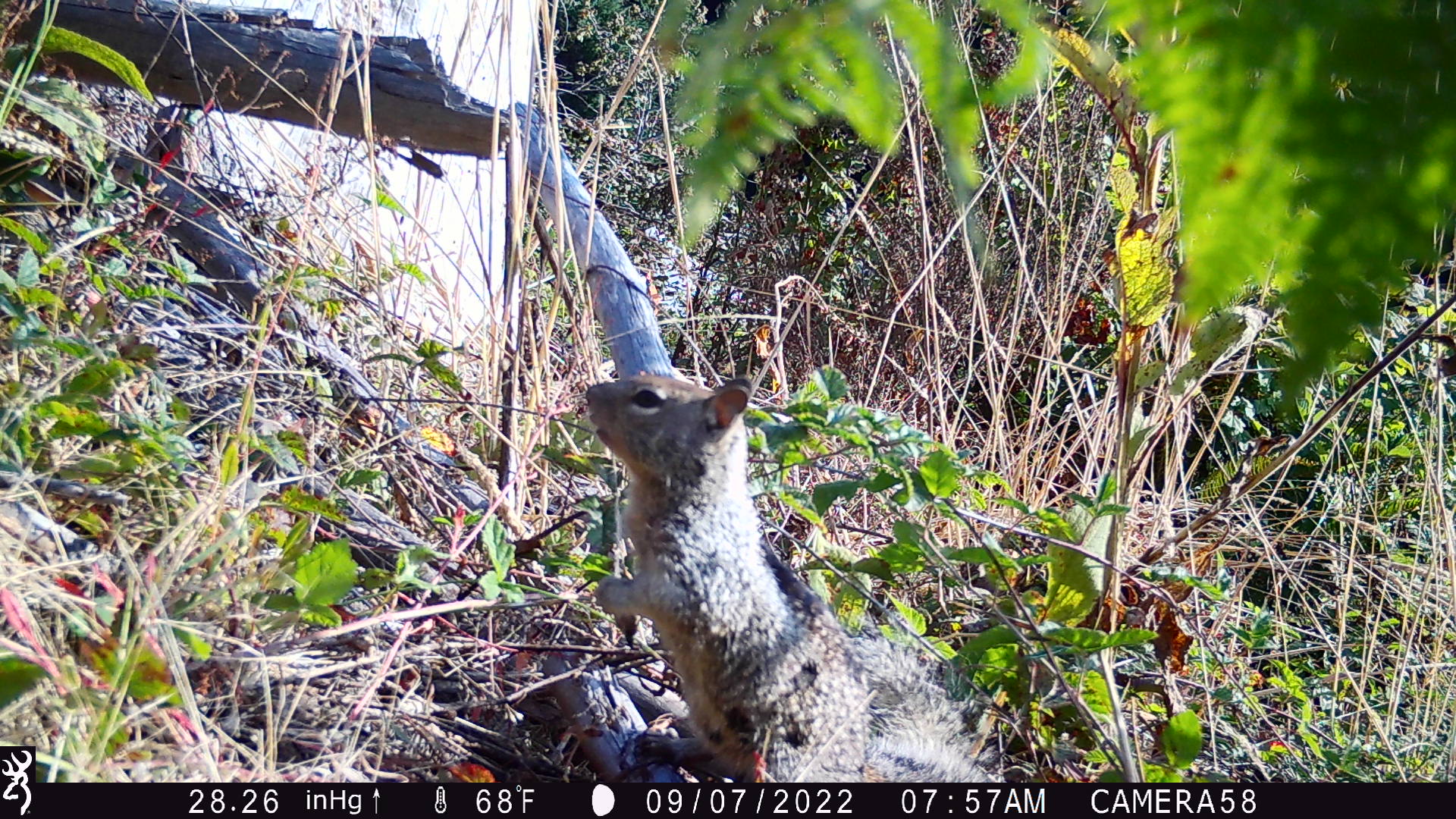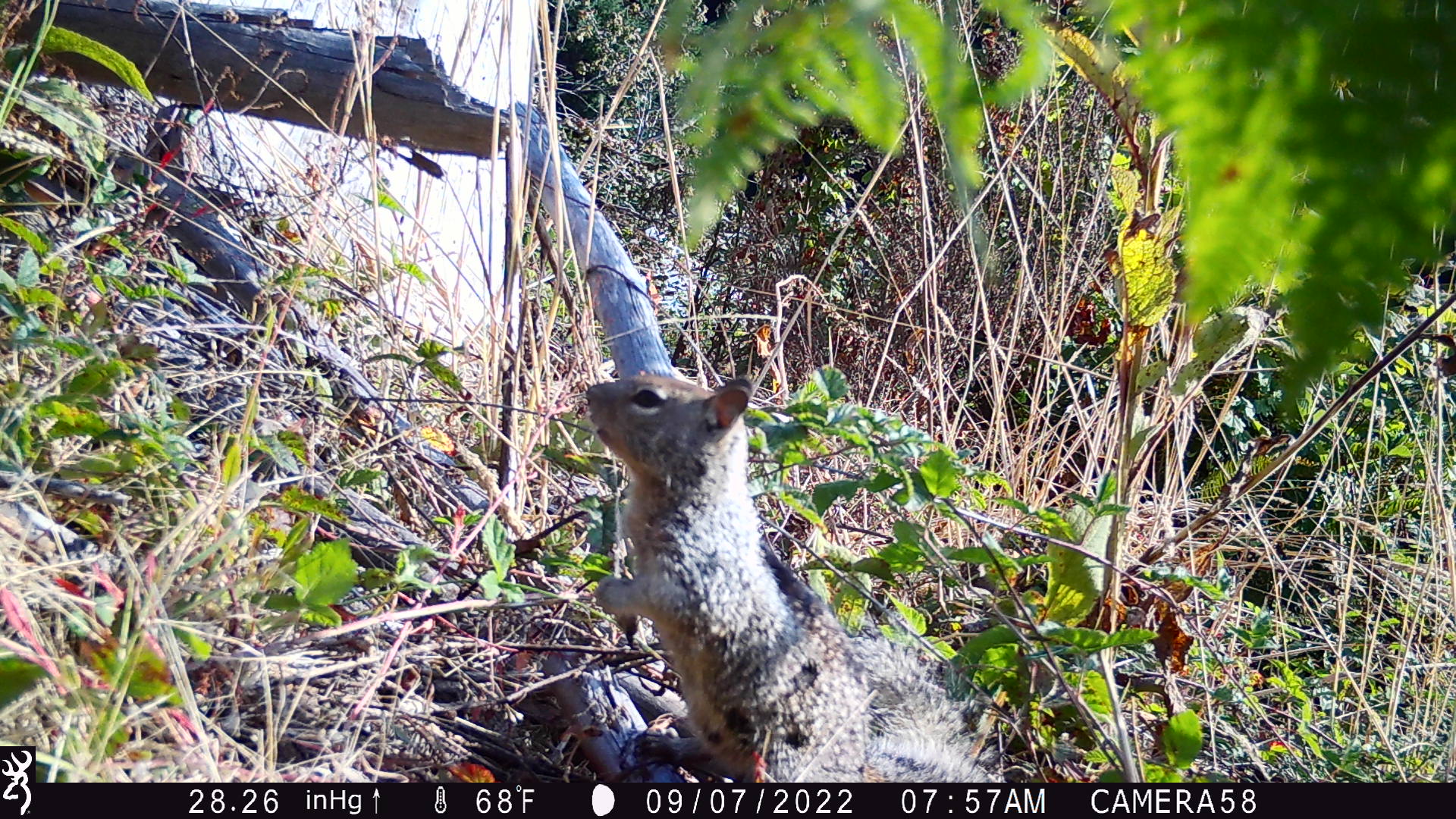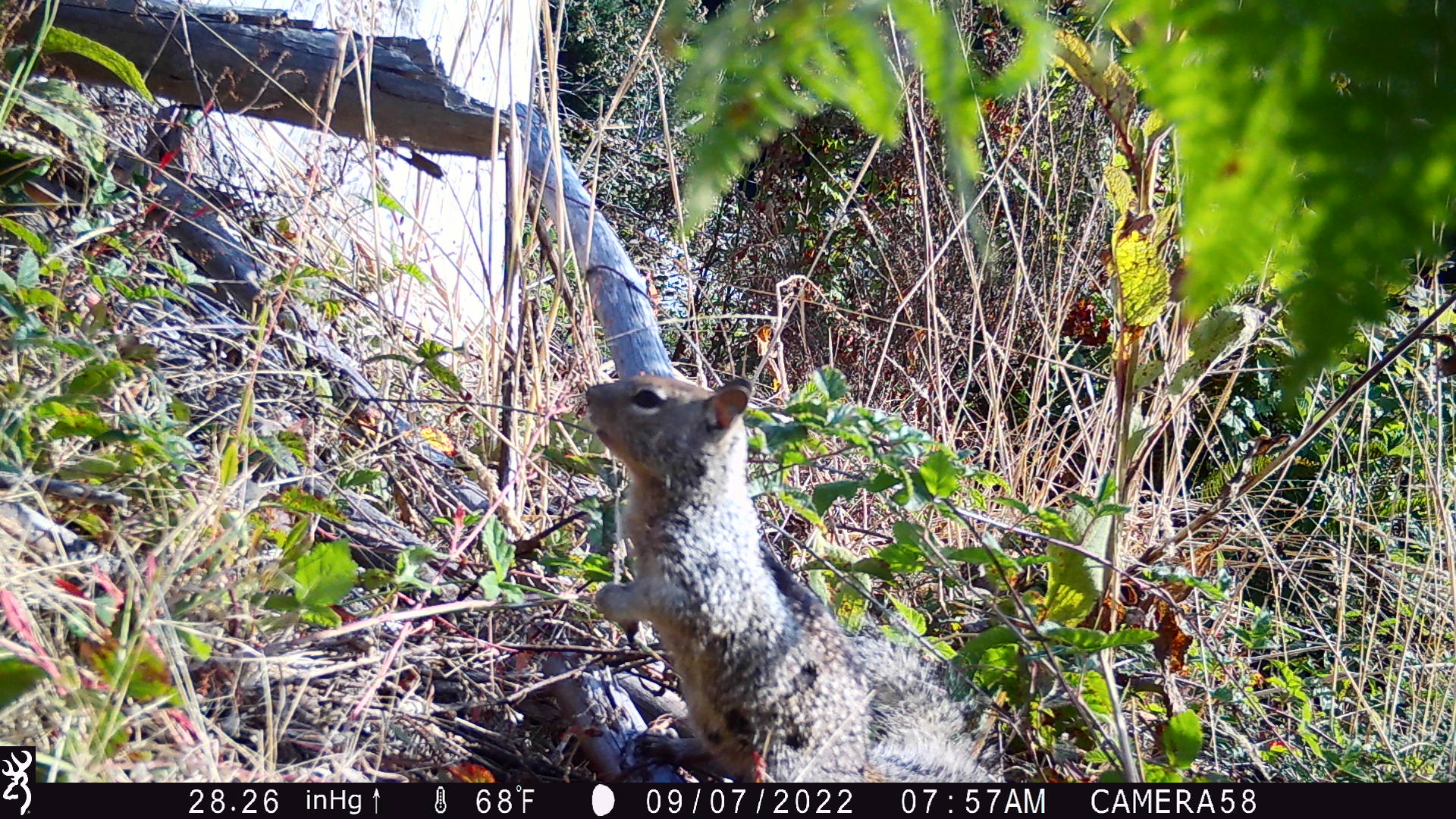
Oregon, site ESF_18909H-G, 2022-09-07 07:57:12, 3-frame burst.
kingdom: Animalia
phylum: Chordata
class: Mammalia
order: Rodentia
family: Sciuridae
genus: Otospermophilus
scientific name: Otospermophilus beecheyi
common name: california ground squirrel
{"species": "california ground squirrel (Otospermophilus beecheyi)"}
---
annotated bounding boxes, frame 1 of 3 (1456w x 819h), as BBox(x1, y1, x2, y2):
california ground squirrel: BBox(571, 359, 982, 779)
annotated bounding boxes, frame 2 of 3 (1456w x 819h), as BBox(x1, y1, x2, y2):
california ground squirrel: BBox(574, 365, 988, 778)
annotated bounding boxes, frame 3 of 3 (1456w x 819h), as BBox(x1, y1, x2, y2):
california ground squirrel: BBox(572, 355, 997, 776)